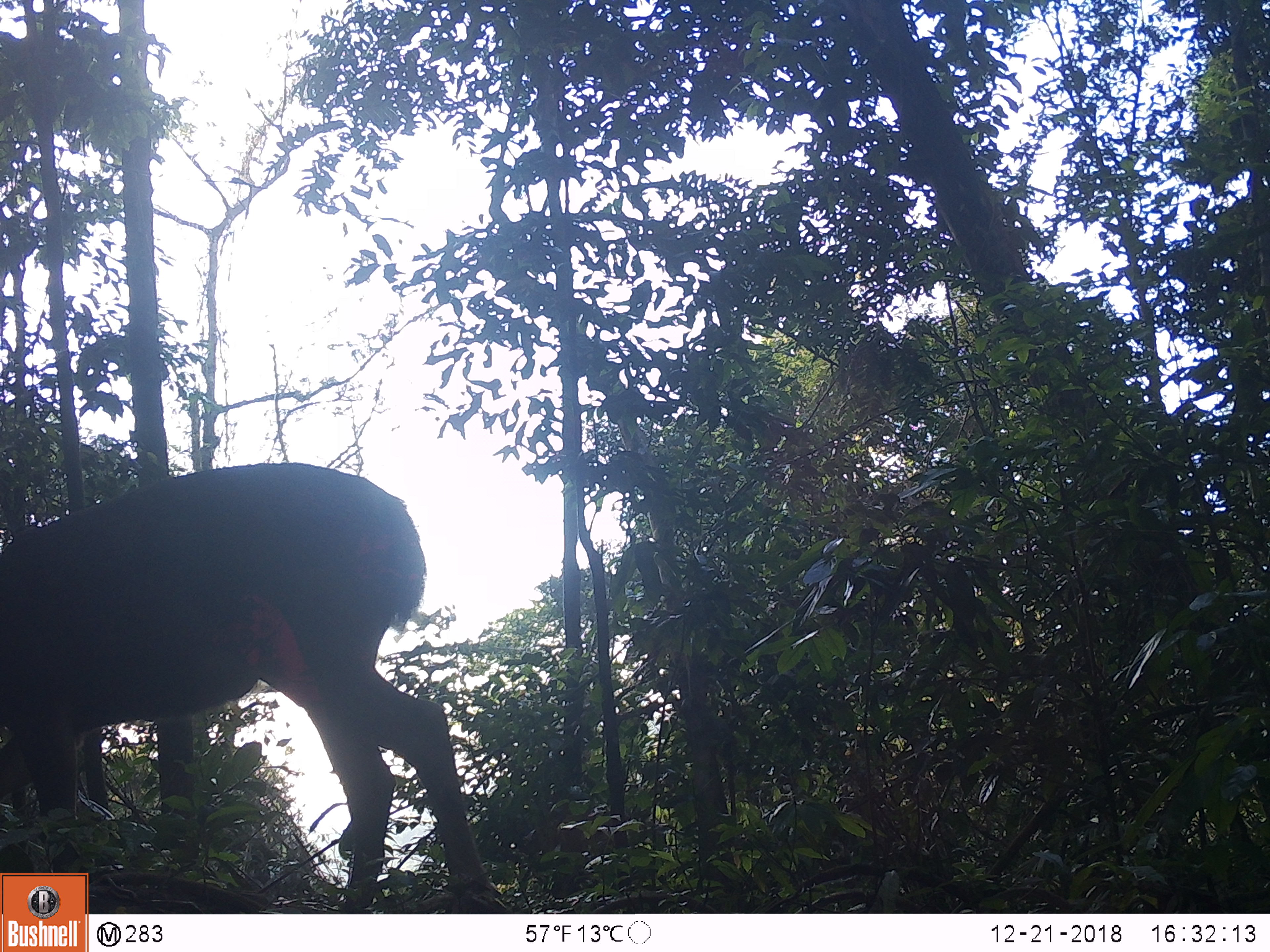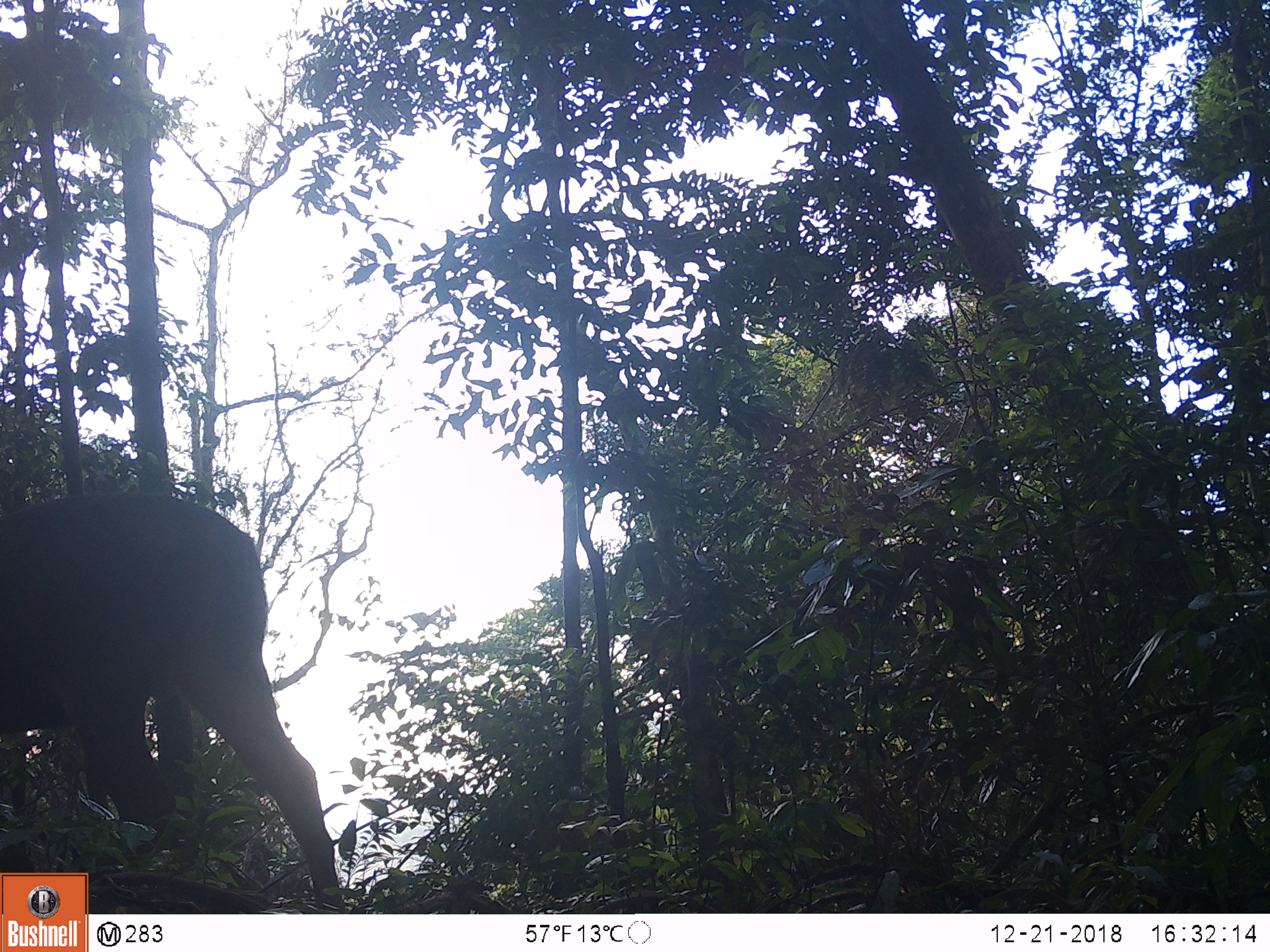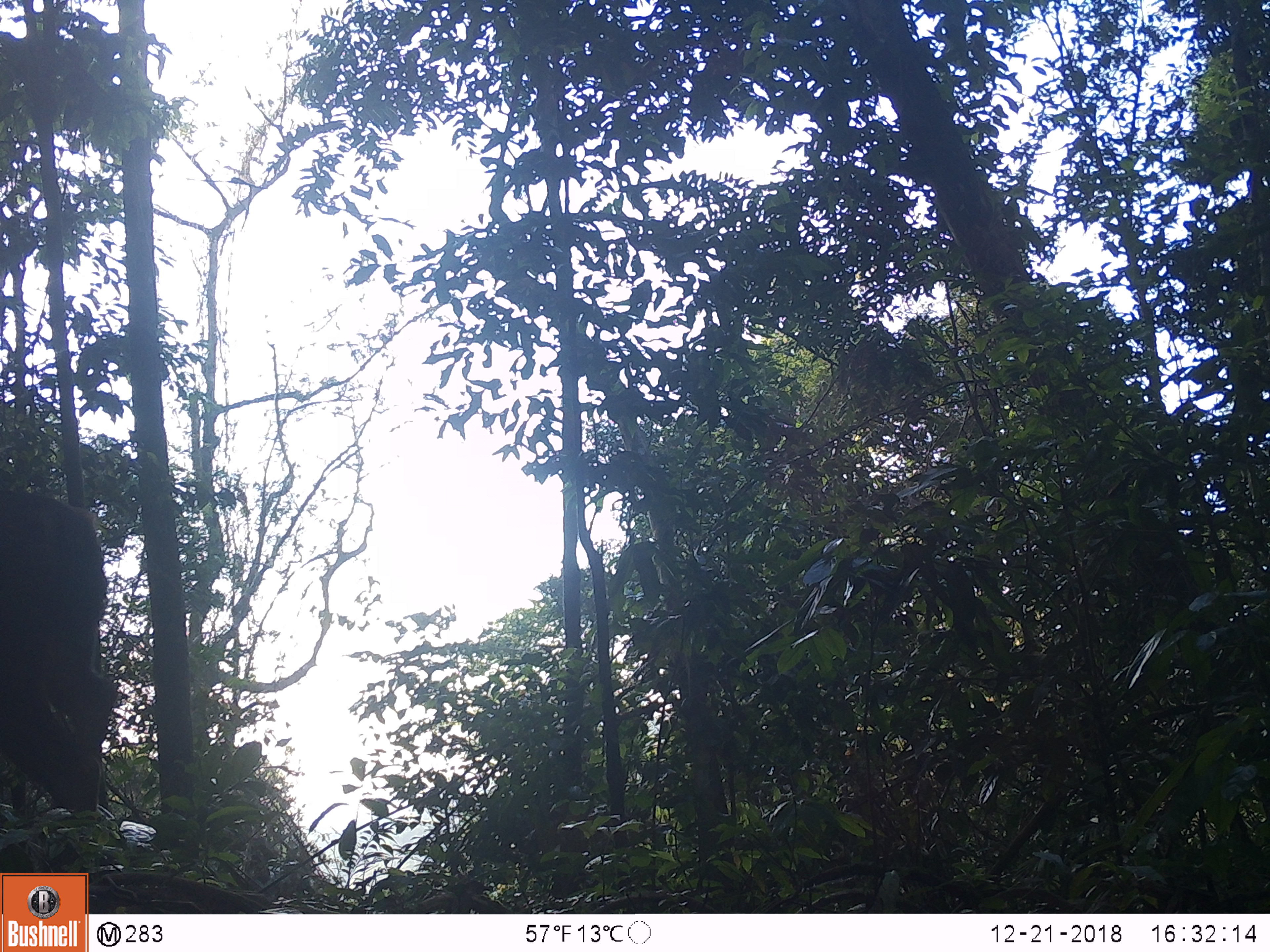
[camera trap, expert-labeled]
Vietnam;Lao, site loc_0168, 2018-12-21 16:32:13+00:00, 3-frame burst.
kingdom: Animalia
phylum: Chordata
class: Mammalia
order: Artiodactyla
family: Cervidae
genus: Rusa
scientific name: Rusa unicolor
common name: sambar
Sambar (Rusa unicolor). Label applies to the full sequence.